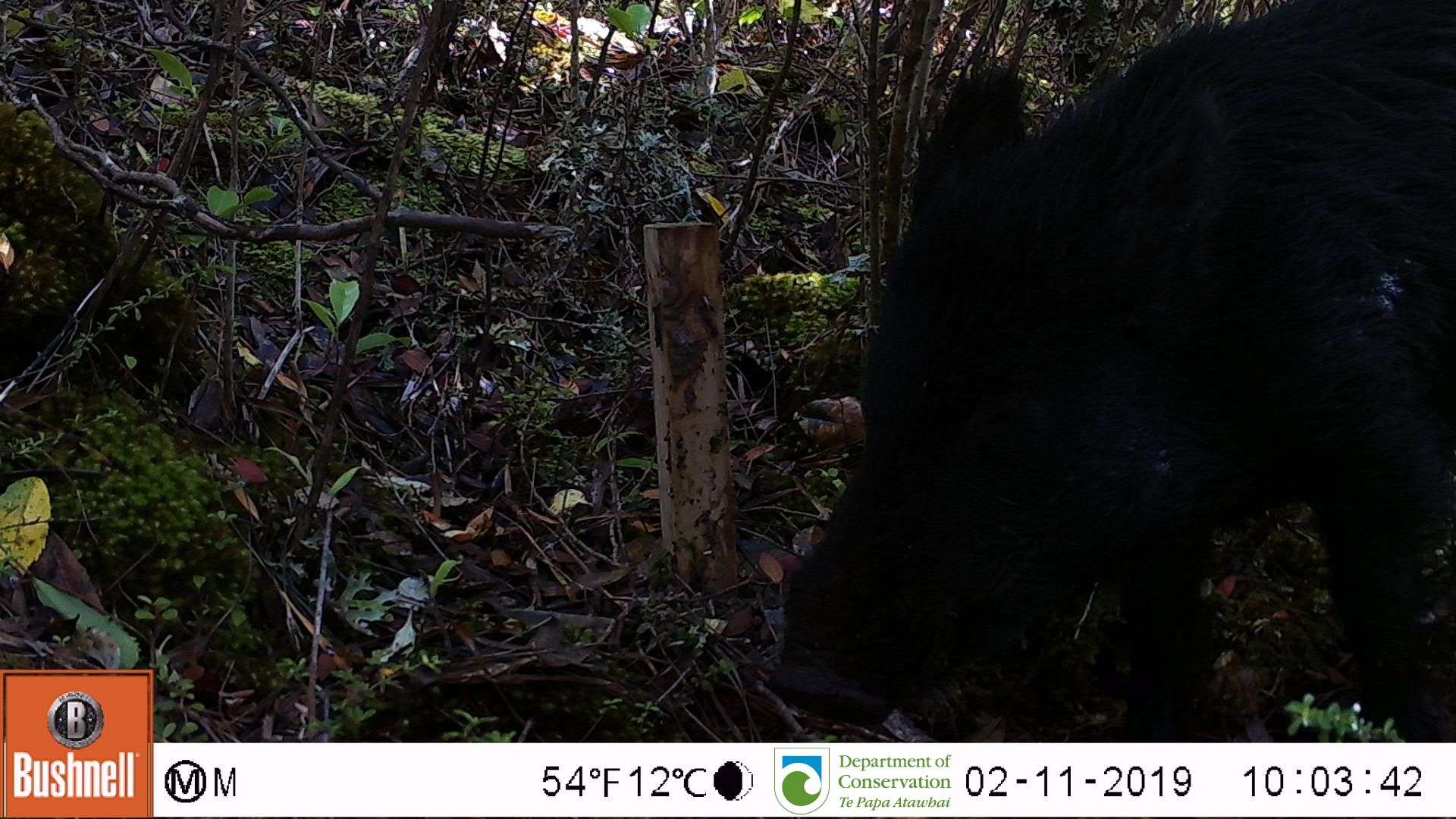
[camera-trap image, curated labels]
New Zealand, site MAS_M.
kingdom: Animalia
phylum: Chordata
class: Mammalia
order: Artiodactyla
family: Suidae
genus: Sus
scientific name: Sus scrofa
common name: pig